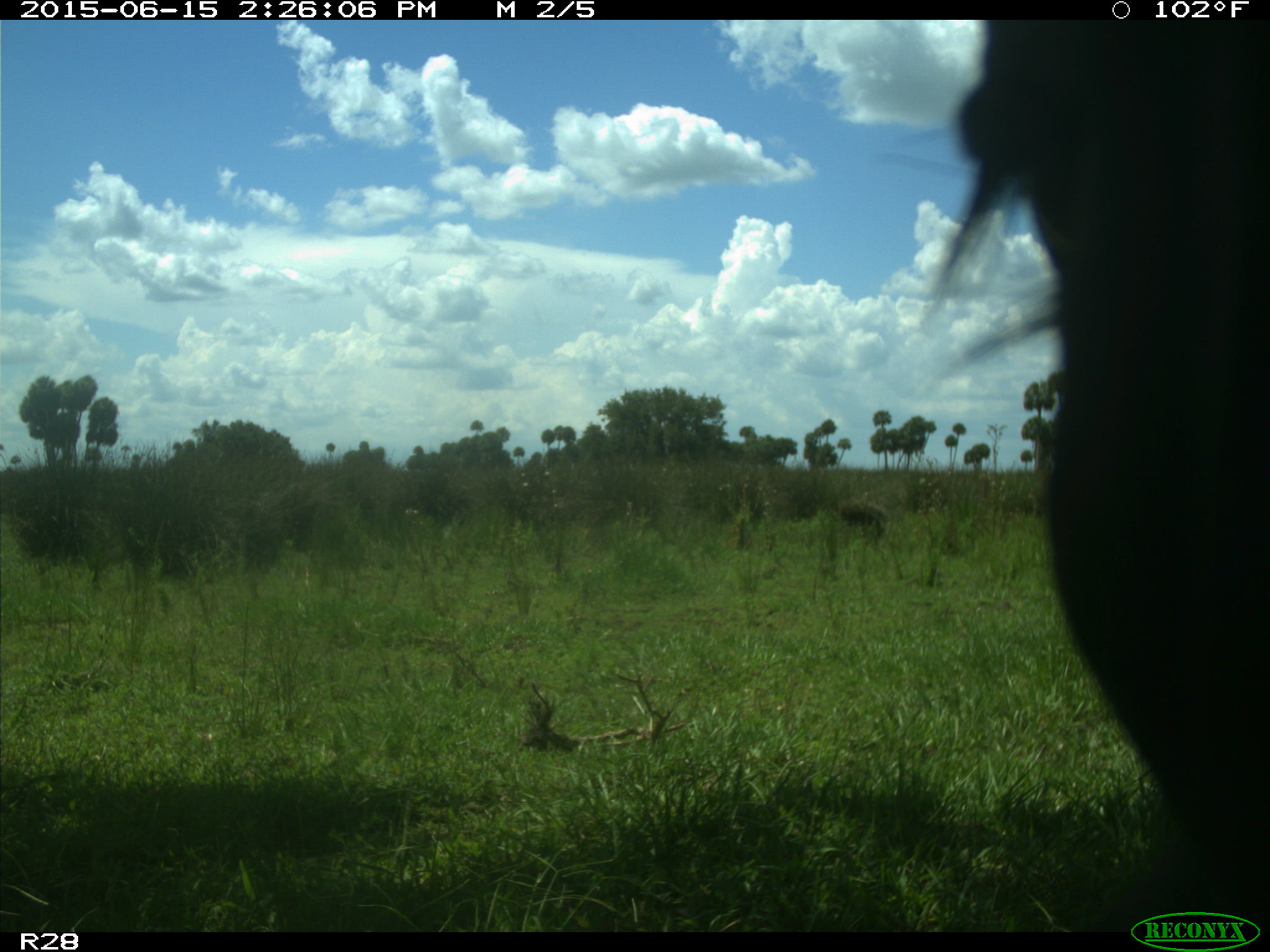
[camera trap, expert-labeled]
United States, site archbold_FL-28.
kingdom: Animalia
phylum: Chordata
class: Mammalia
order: Artiodactyla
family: Bovidae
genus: Bos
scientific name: Bos taurus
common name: domestic cow